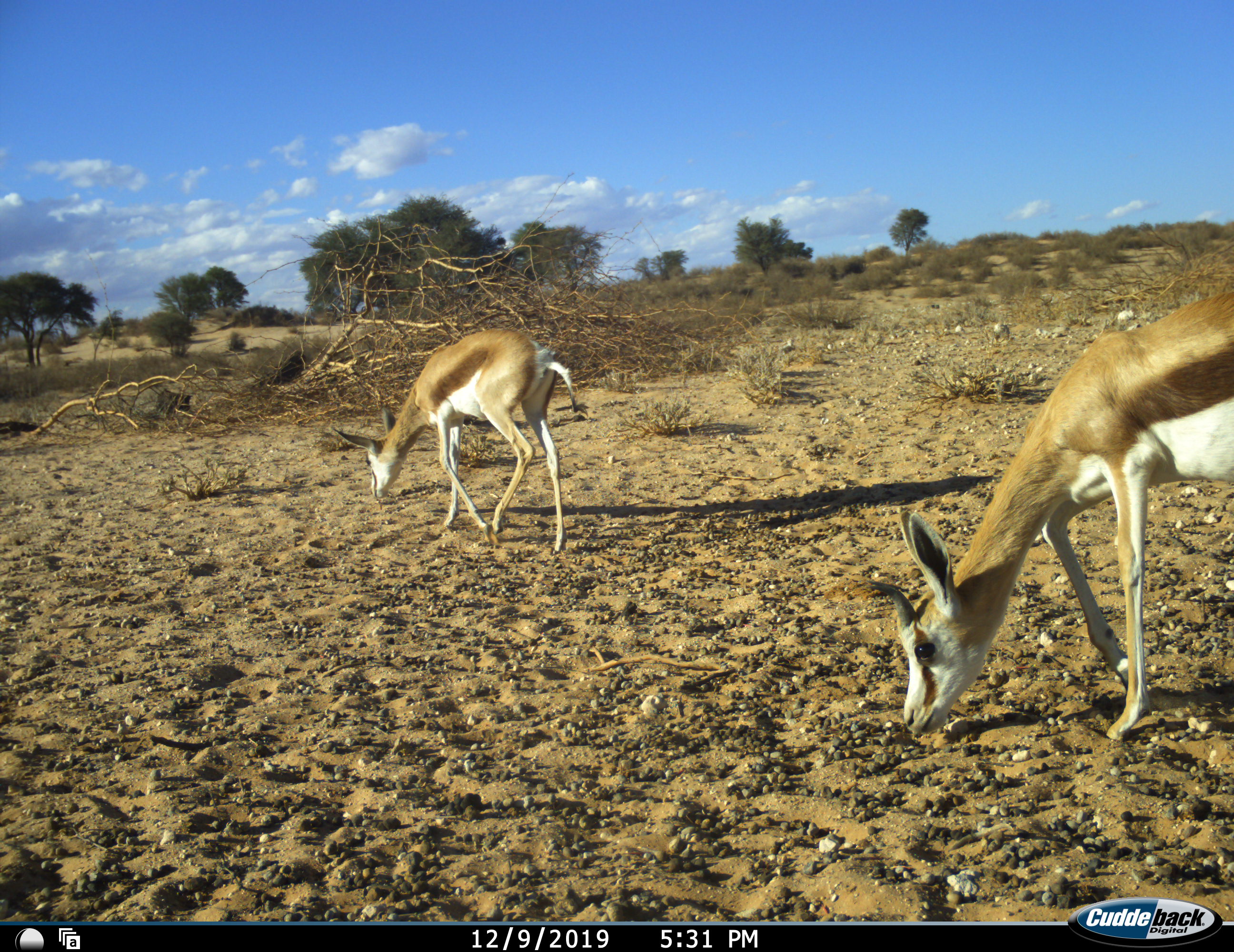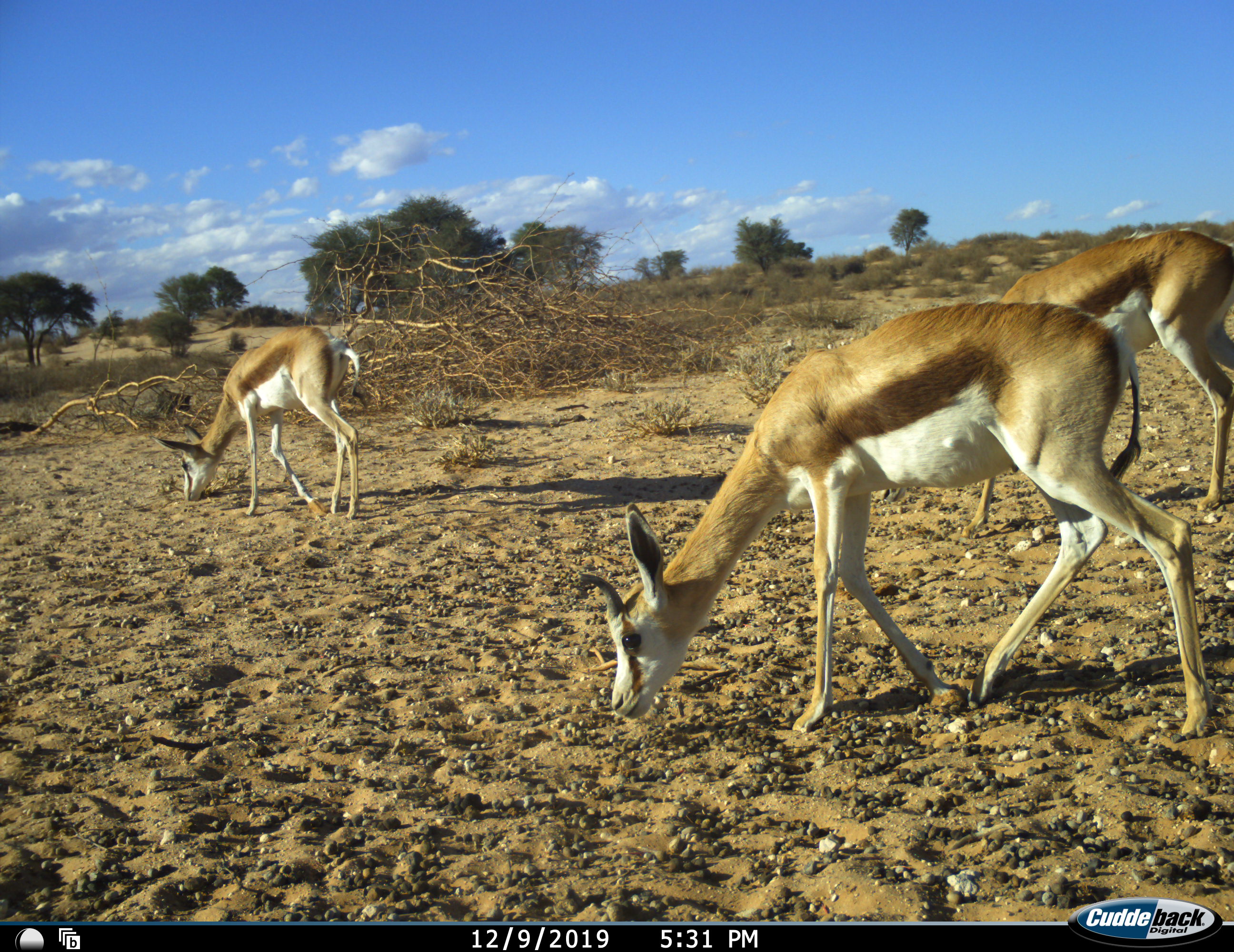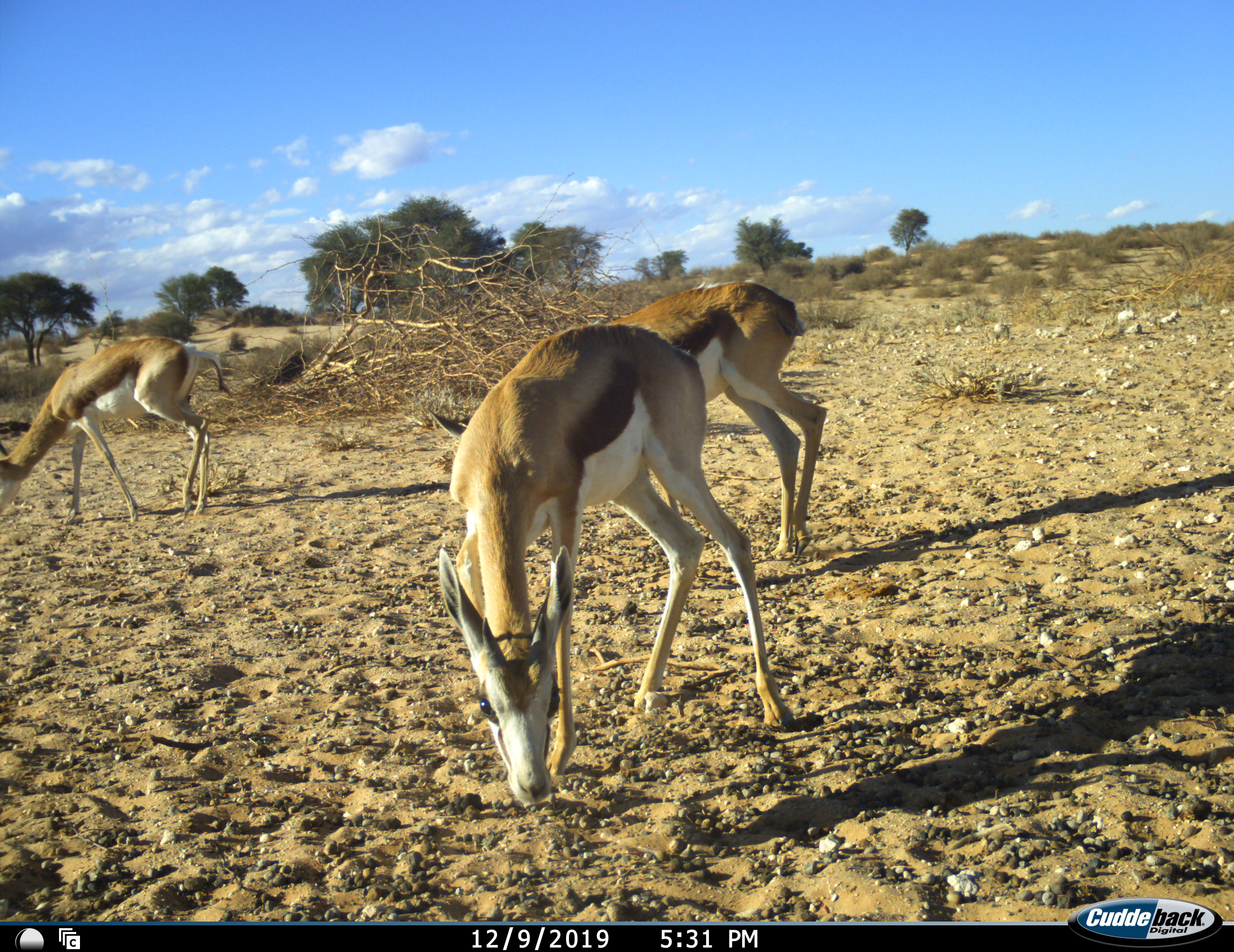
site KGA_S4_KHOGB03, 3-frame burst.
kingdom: Animalia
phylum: Chordata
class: Mammalia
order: Artiodactyla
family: Bovidae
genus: Antidorcas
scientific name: Antidorcas marsupialis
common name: springbok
Springbok (Antidorcas marsupialis), count 3. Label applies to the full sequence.